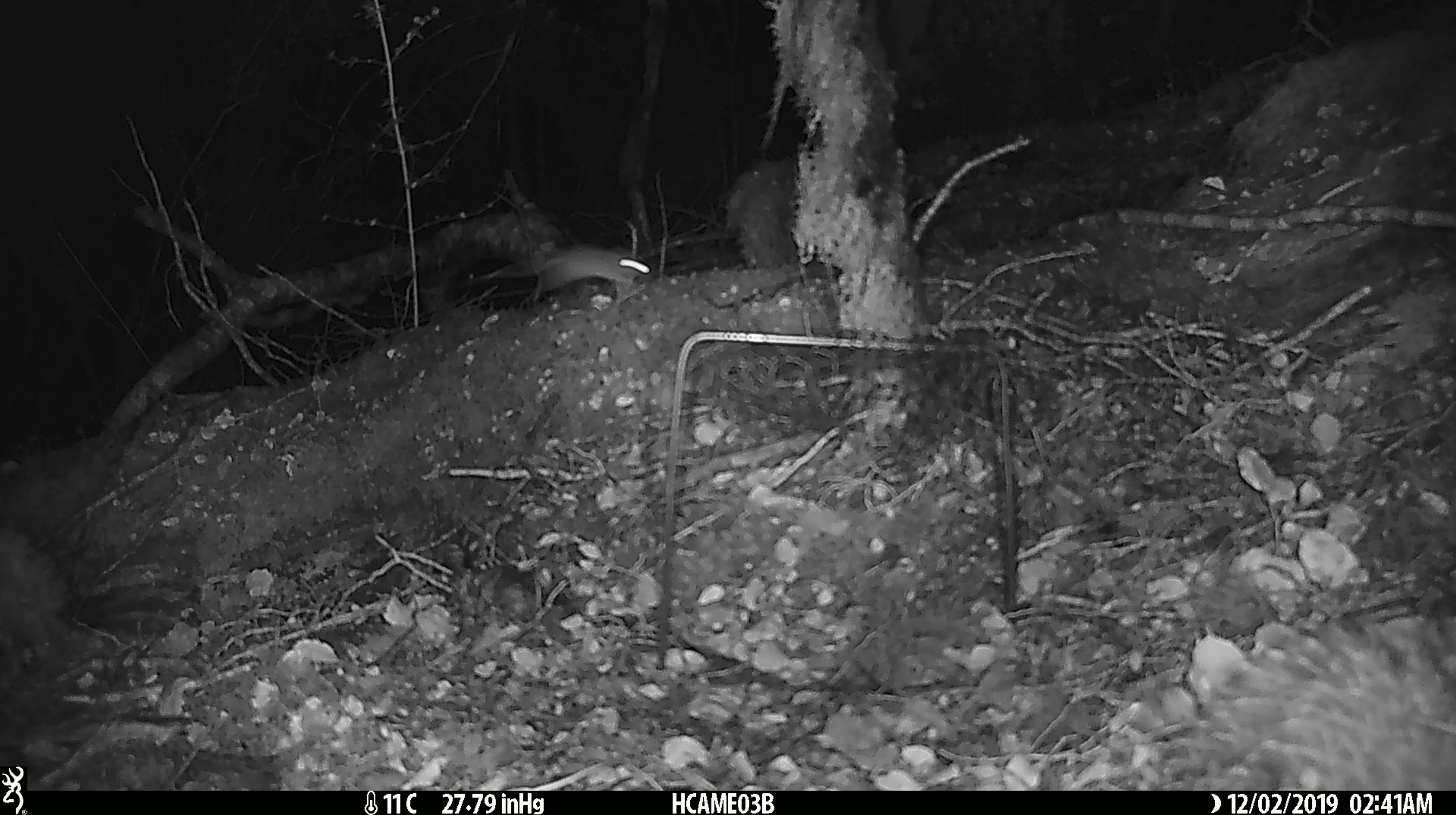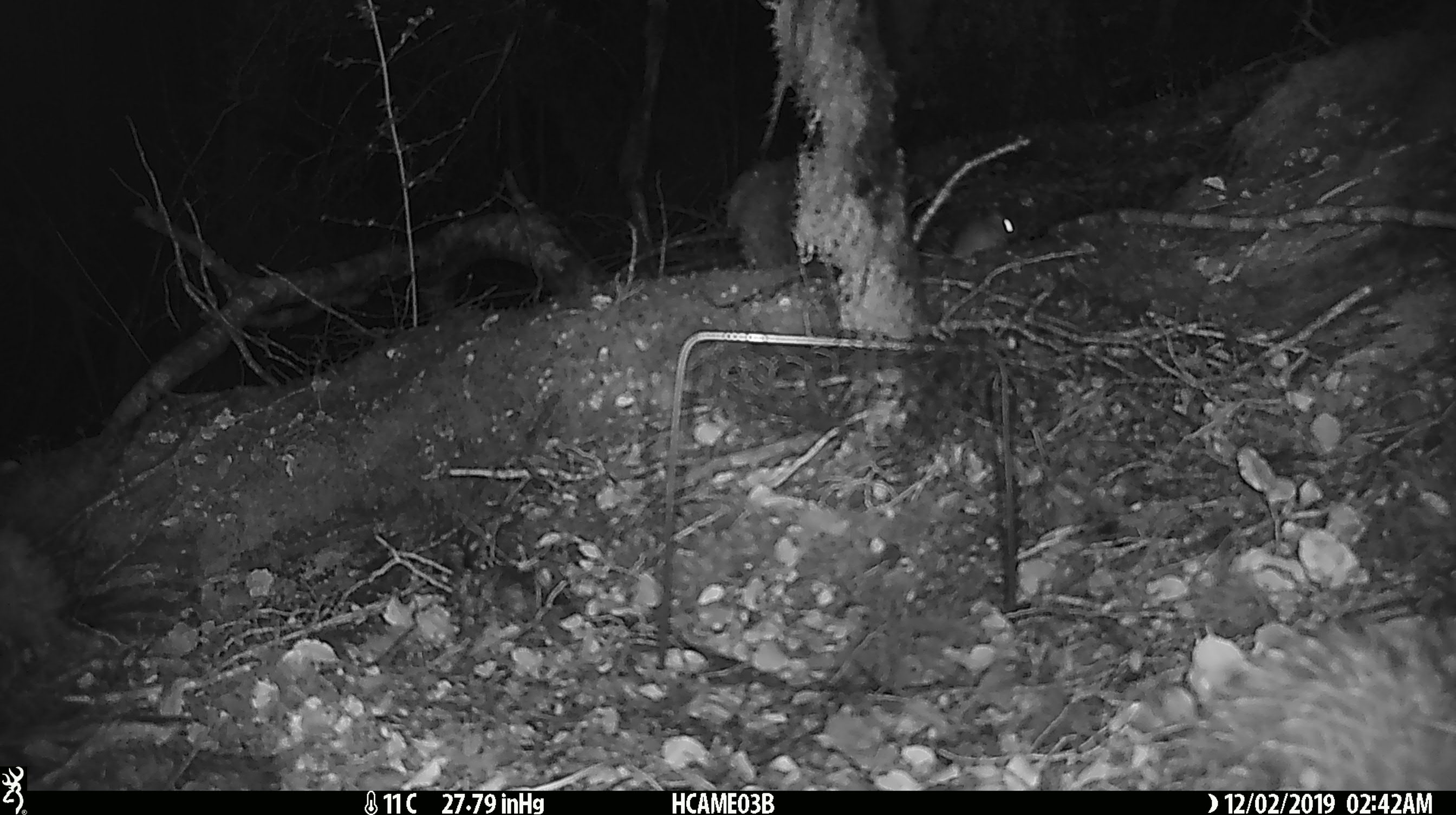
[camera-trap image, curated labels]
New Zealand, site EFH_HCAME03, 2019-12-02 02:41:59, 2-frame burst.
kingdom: Animalia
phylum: Chordata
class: Mammalia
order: Rodentia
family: Muridae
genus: Mus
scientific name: Mus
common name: mouse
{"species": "mouse (Mus)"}